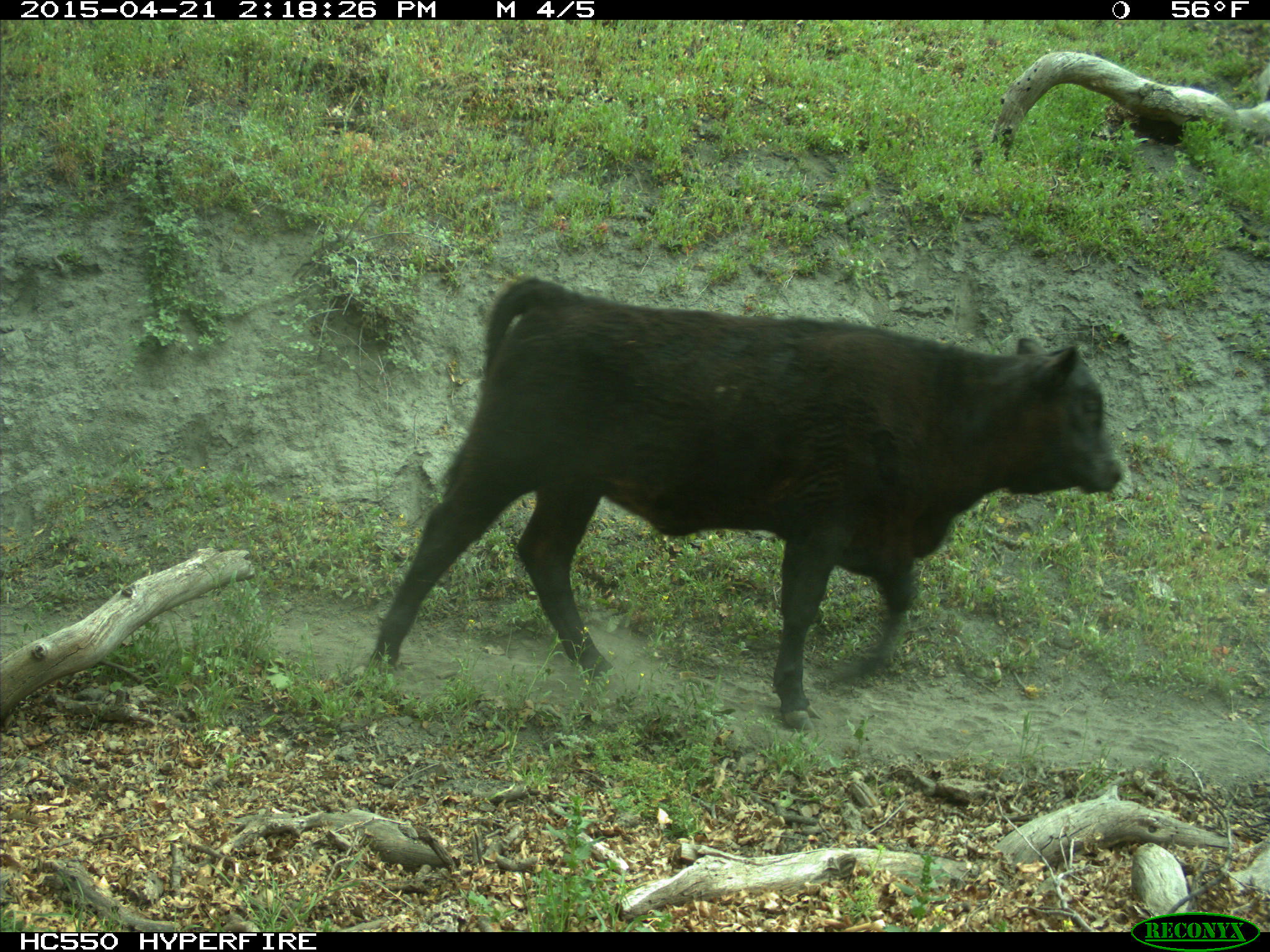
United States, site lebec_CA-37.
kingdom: Animalia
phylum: Chordata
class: Mammalia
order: Artiodactyla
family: Bovidae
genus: Bos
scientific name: Bos taurus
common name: domestic cow